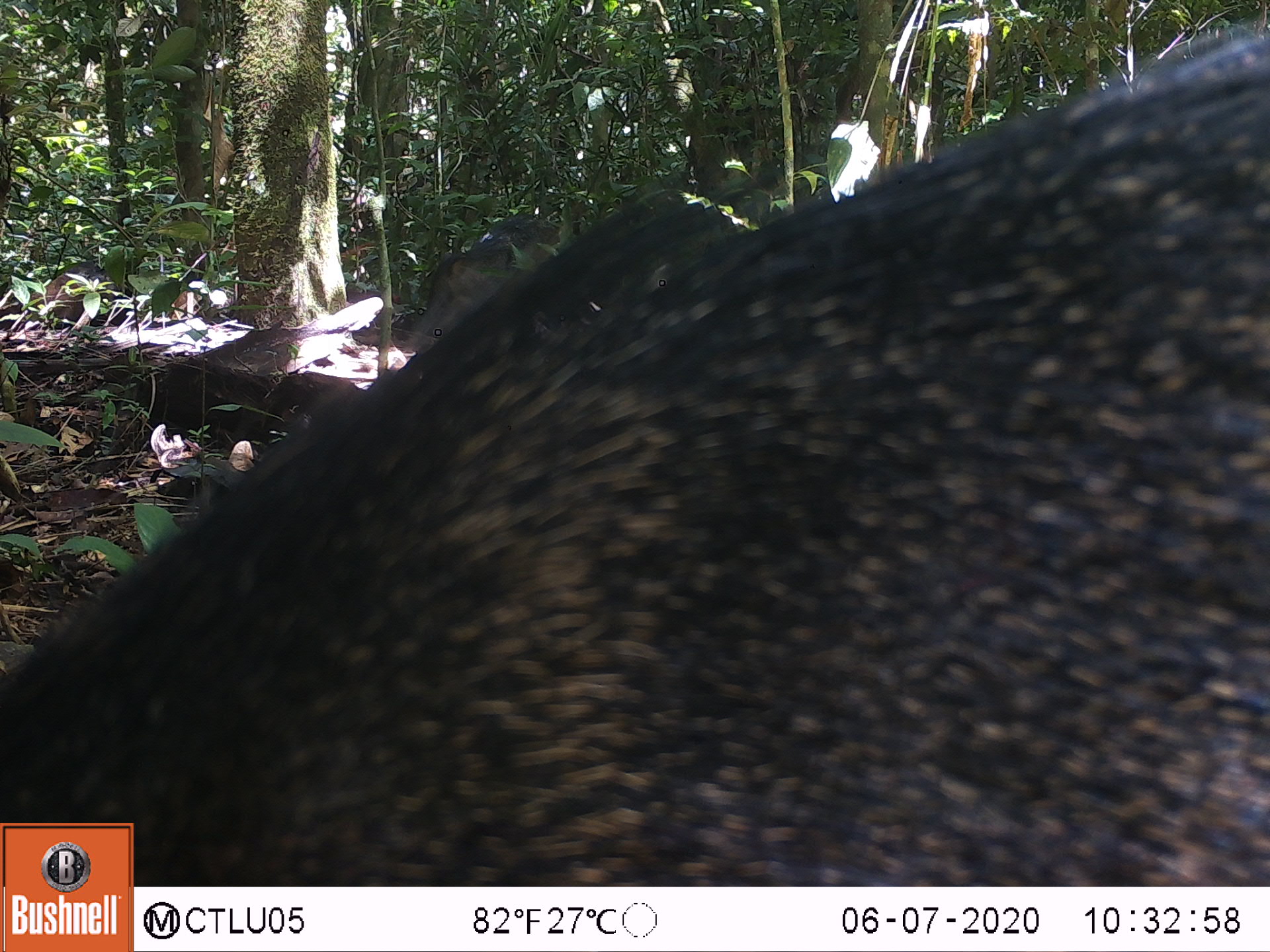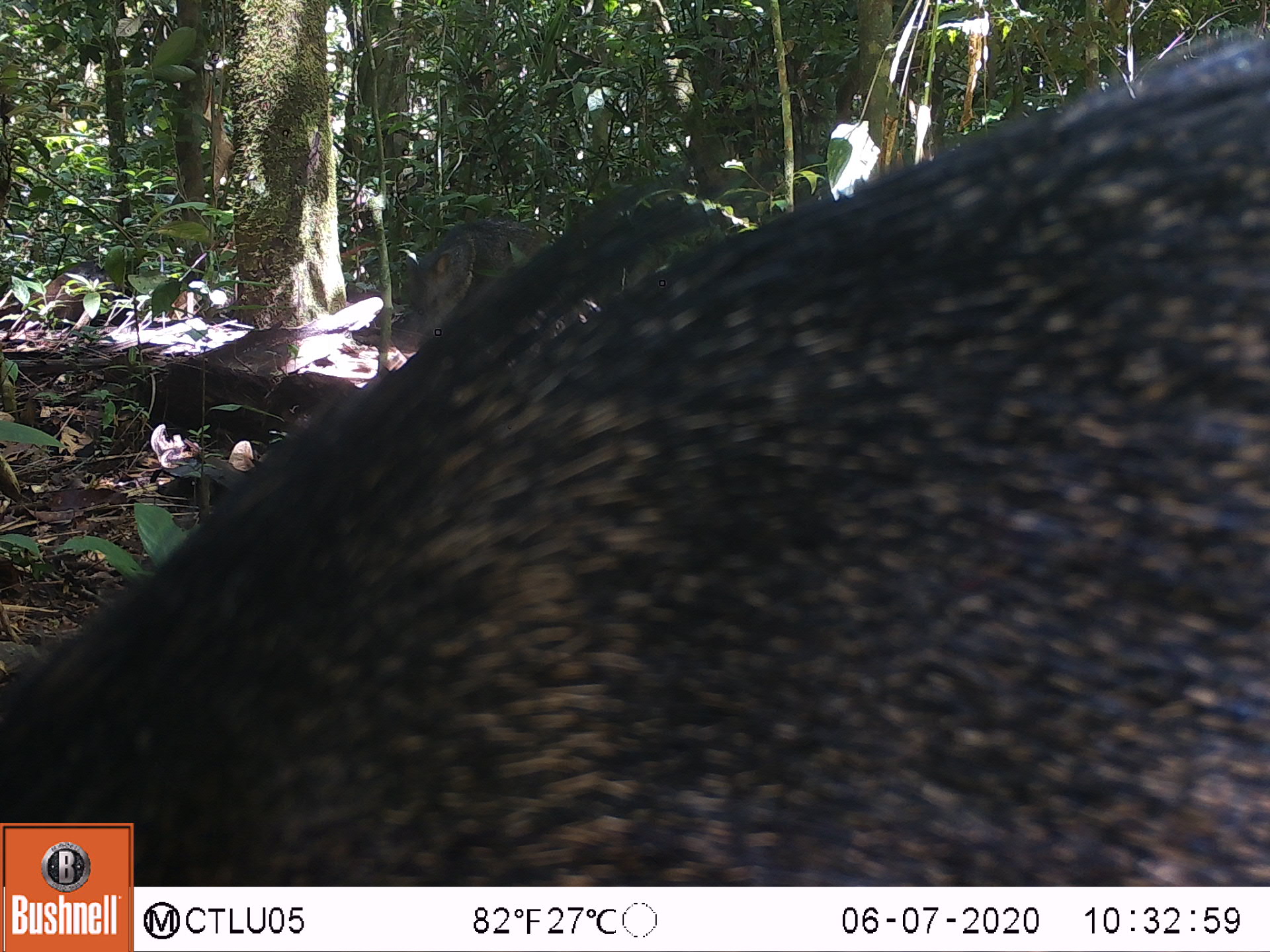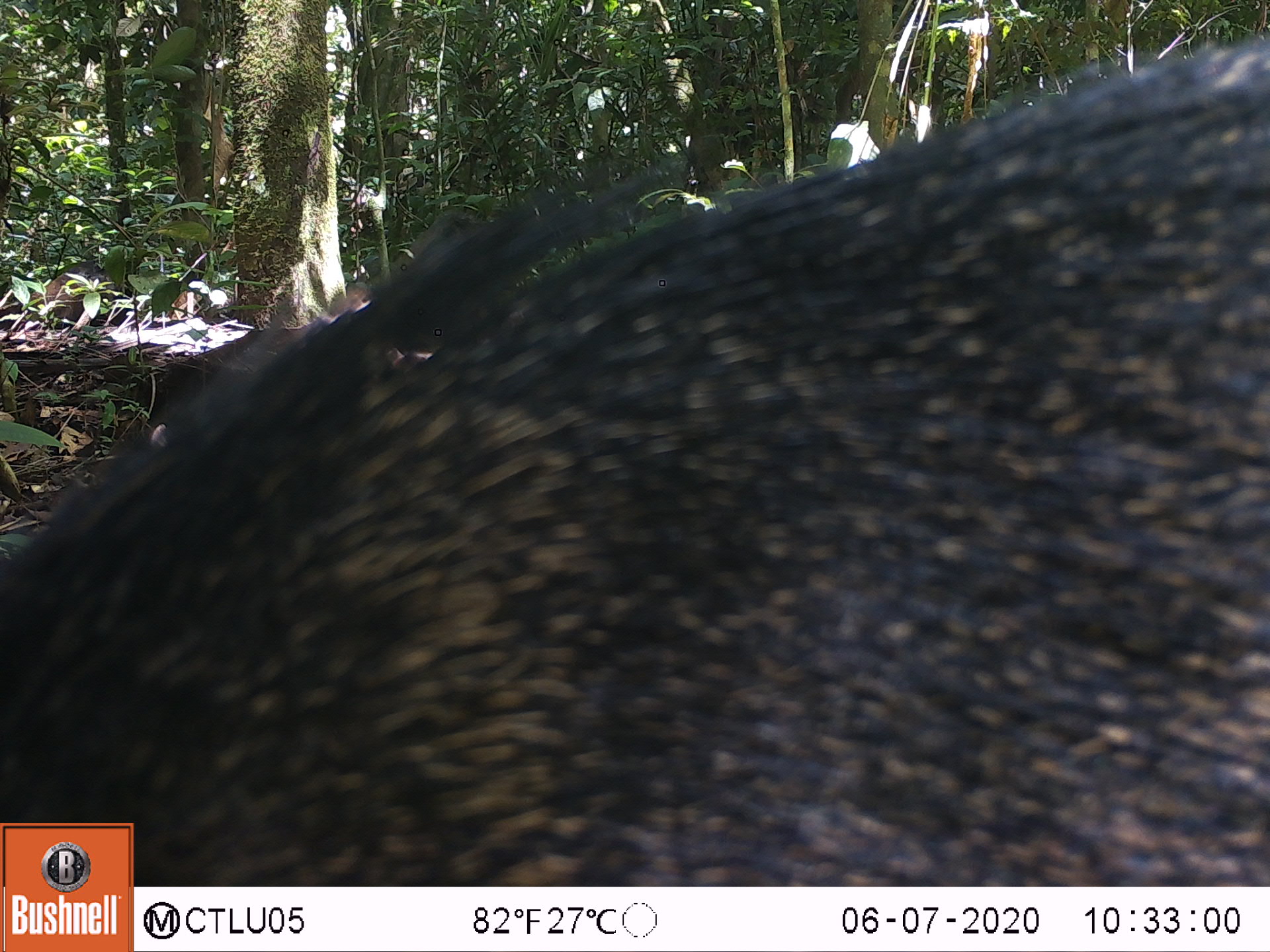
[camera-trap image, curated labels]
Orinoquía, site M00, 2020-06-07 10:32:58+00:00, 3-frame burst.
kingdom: Animalia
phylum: Chordata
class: Mammalia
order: Artiodactyla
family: Tayassuidae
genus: Pecari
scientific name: Pecari tajacu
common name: collared peccary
Collared peccary (Pecari tajacu).